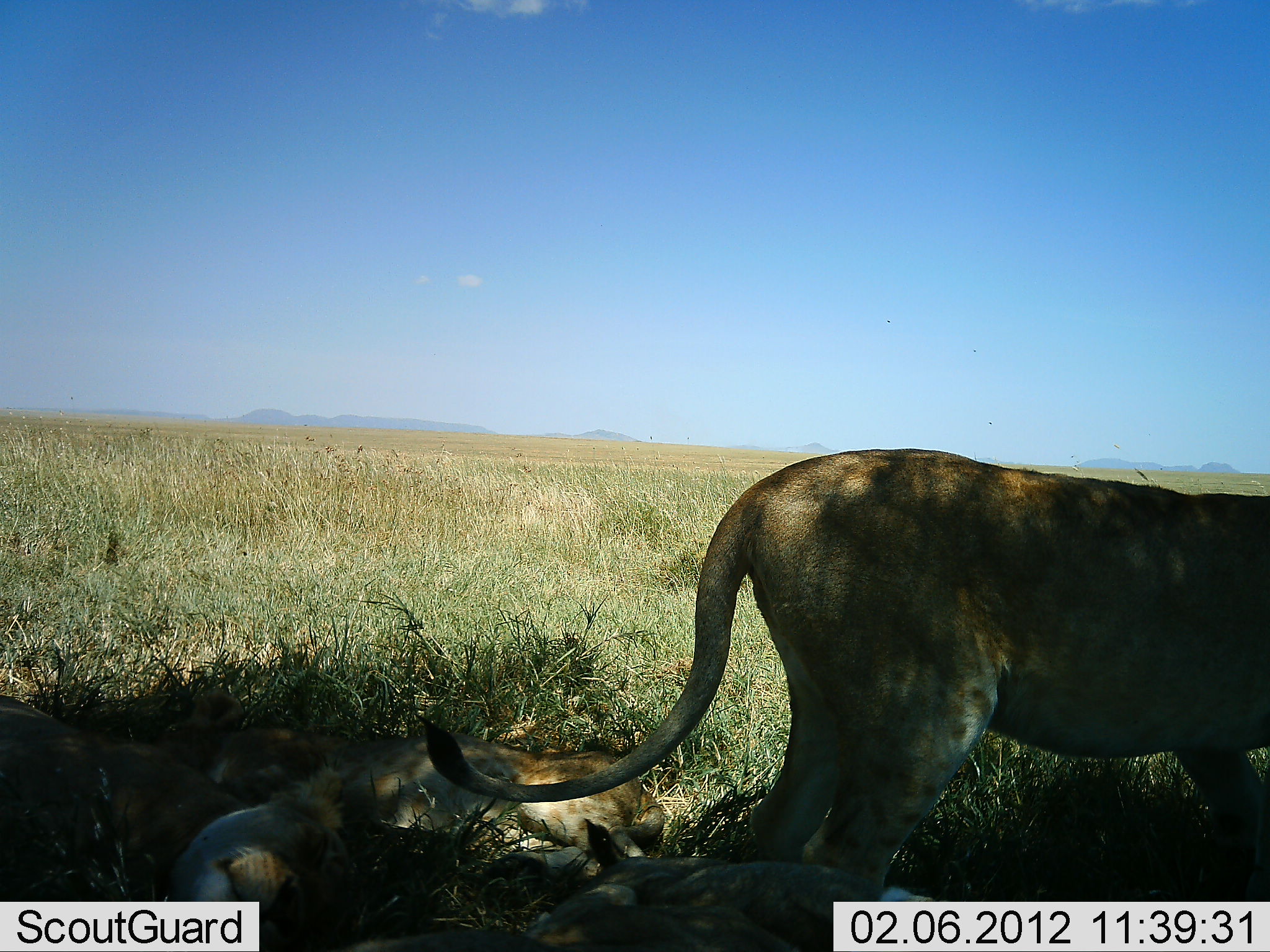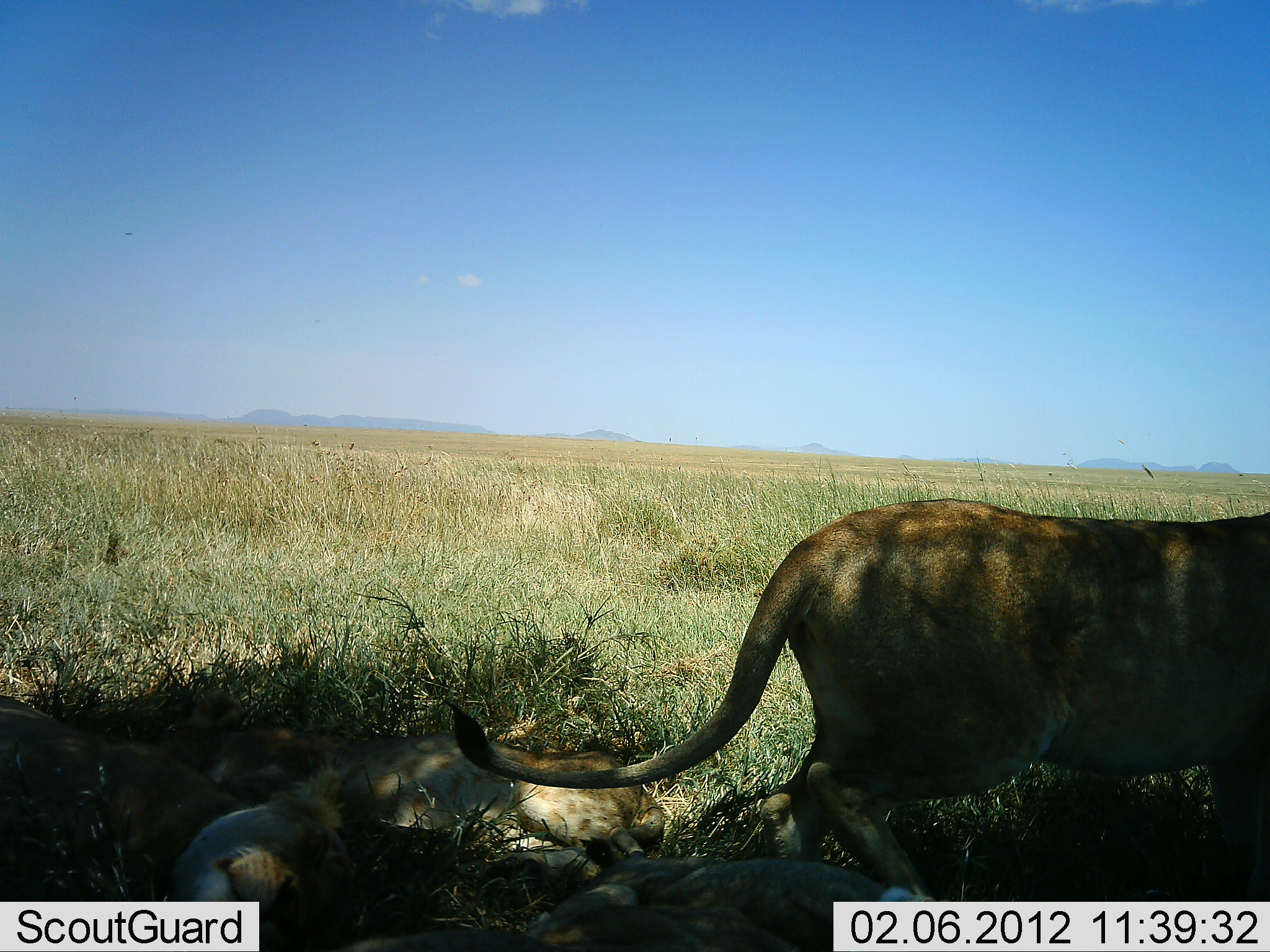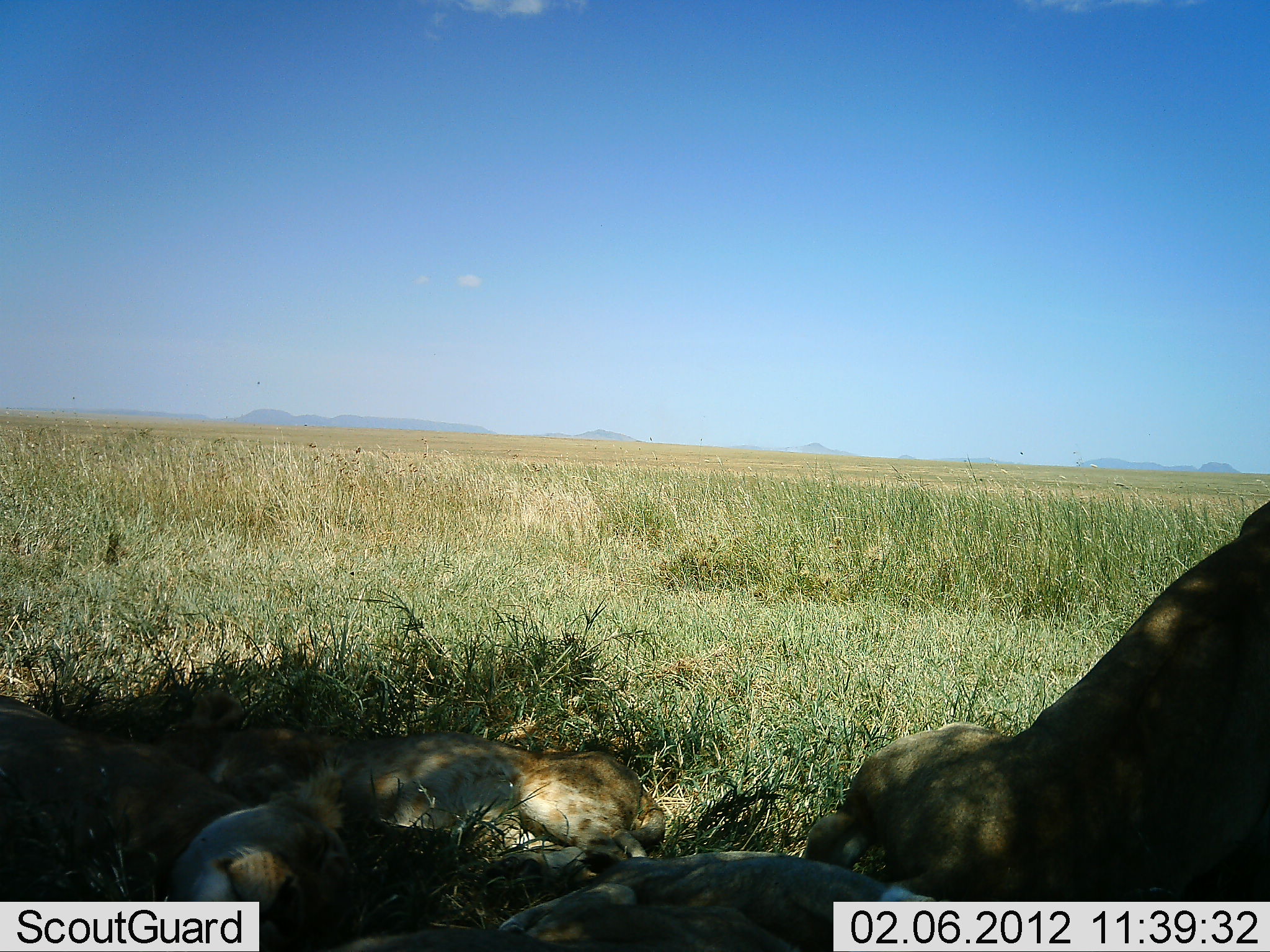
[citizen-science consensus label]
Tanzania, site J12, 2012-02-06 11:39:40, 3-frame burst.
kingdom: Animalia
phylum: Chordata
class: Mammalia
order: Carnivora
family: Felidae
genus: Panthera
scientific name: Panthera leo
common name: lion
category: lionfemale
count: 4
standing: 14%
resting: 100%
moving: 50%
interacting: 0%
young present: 14%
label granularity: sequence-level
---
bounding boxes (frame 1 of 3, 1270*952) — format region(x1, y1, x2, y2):
animal: region(420, 448, 1270, 885); region(334, 820, 1014, 951); region(0, 704, 340, 952); region(242, 712, 673, 866)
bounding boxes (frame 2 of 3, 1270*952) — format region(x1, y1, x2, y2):
animal: region(446, 491, 1270, 929); region(334, 759, 1012, 951); region(1, 695, 338, 952); region(216, 722, 670, 868)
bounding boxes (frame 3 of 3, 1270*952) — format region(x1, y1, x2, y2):
animal: region(802, 497, 1267, 940); region(0, 700, 367, 950); region(187, 704, 672, 887); region(386, 843, 936, 950)